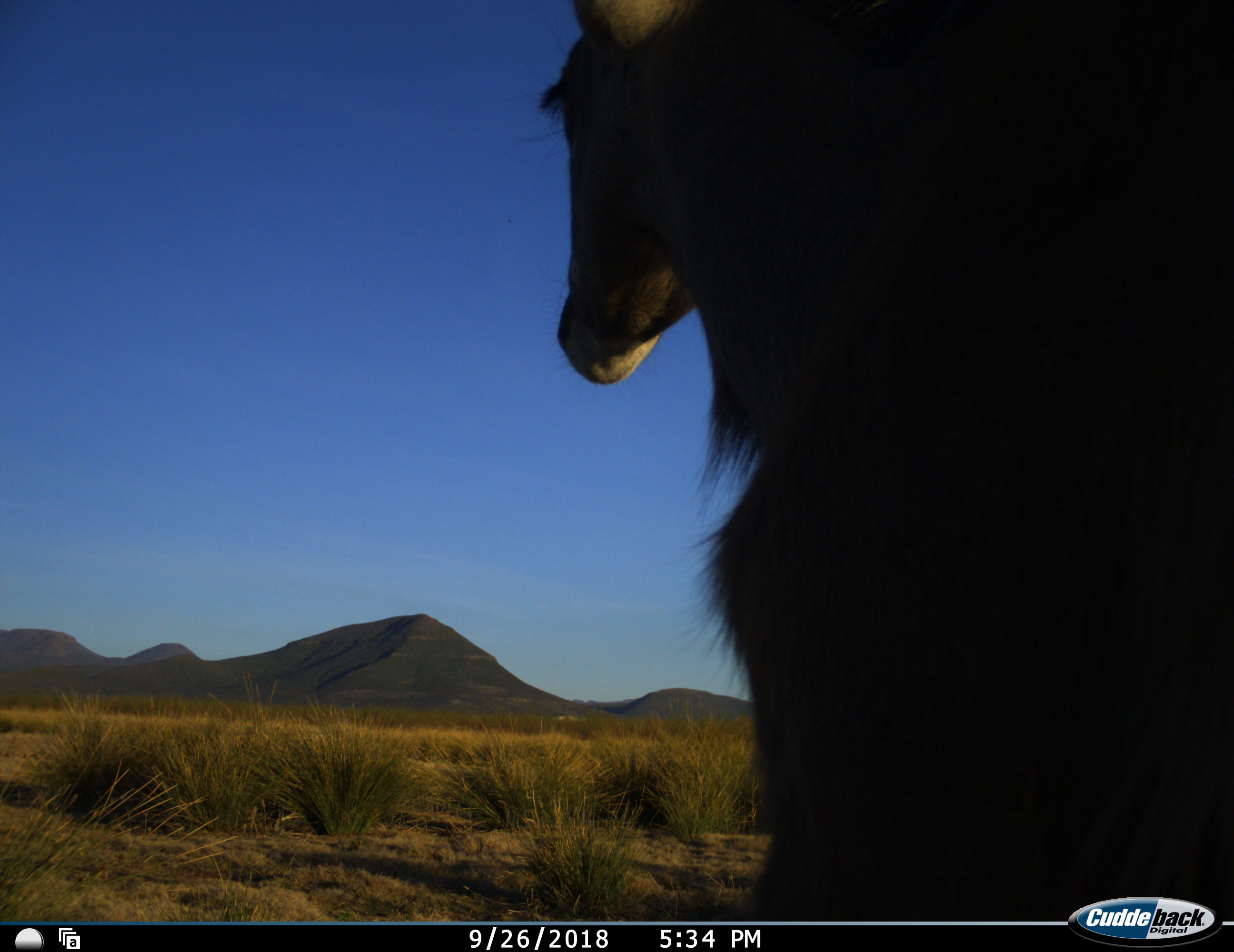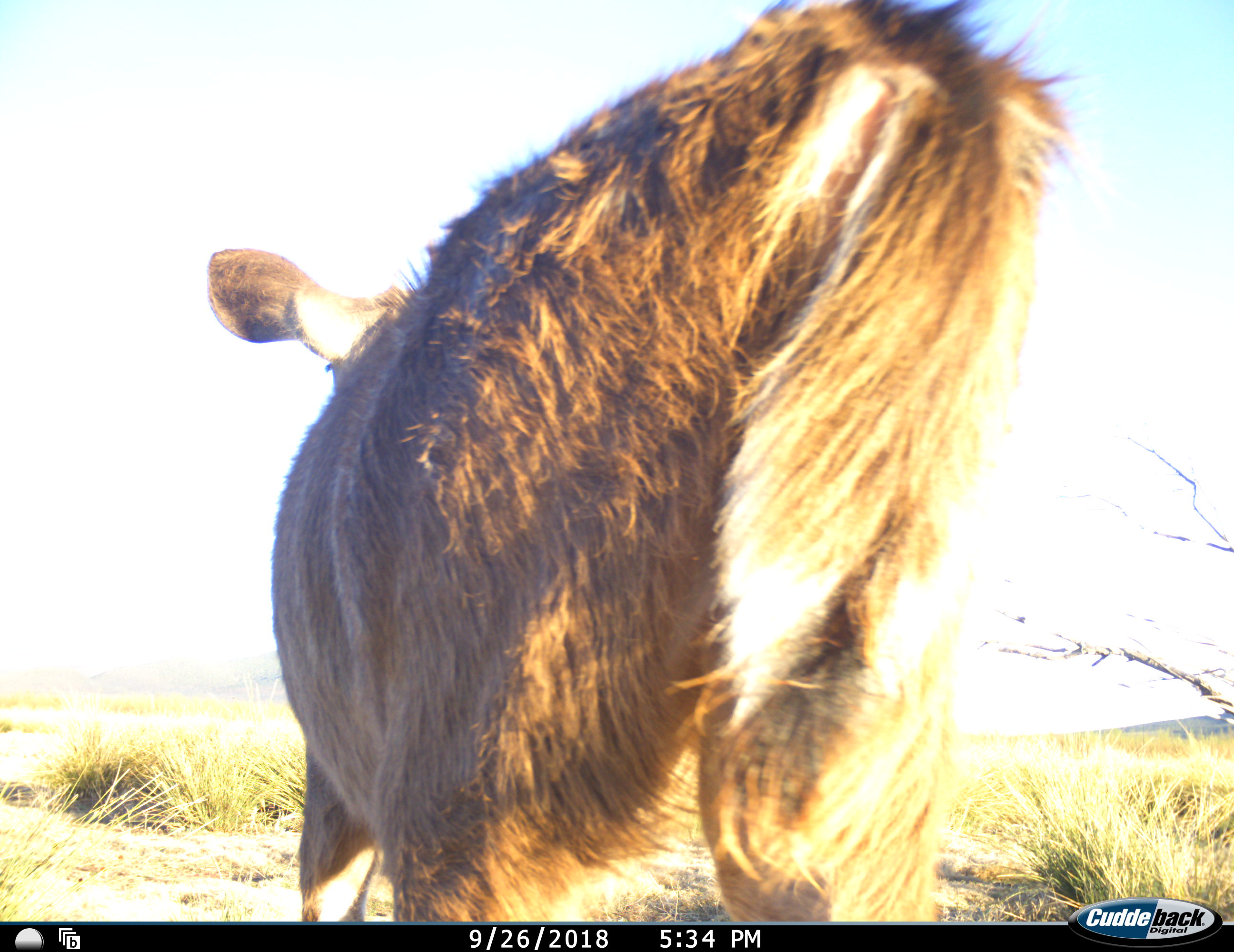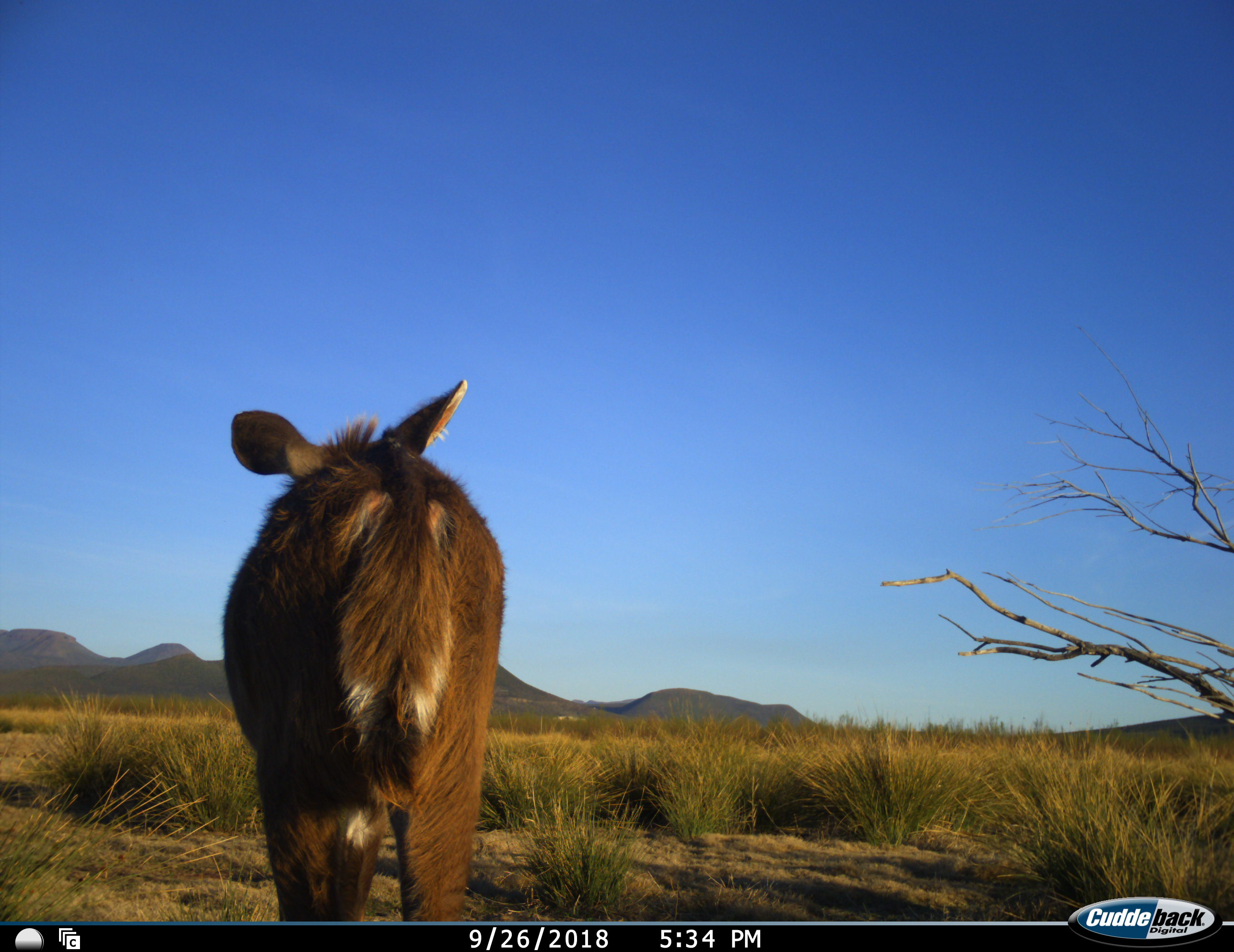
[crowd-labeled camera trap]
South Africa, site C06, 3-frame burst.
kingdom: Animalia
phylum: Chordata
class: Mammalia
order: Artiodactyla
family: Bovidae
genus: Tragelaphus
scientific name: Tragelaphus strepsiceros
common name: greater kudu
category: kudu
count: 1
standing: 0%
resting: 0%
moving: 100%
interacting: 0%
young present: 14%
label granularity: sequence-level